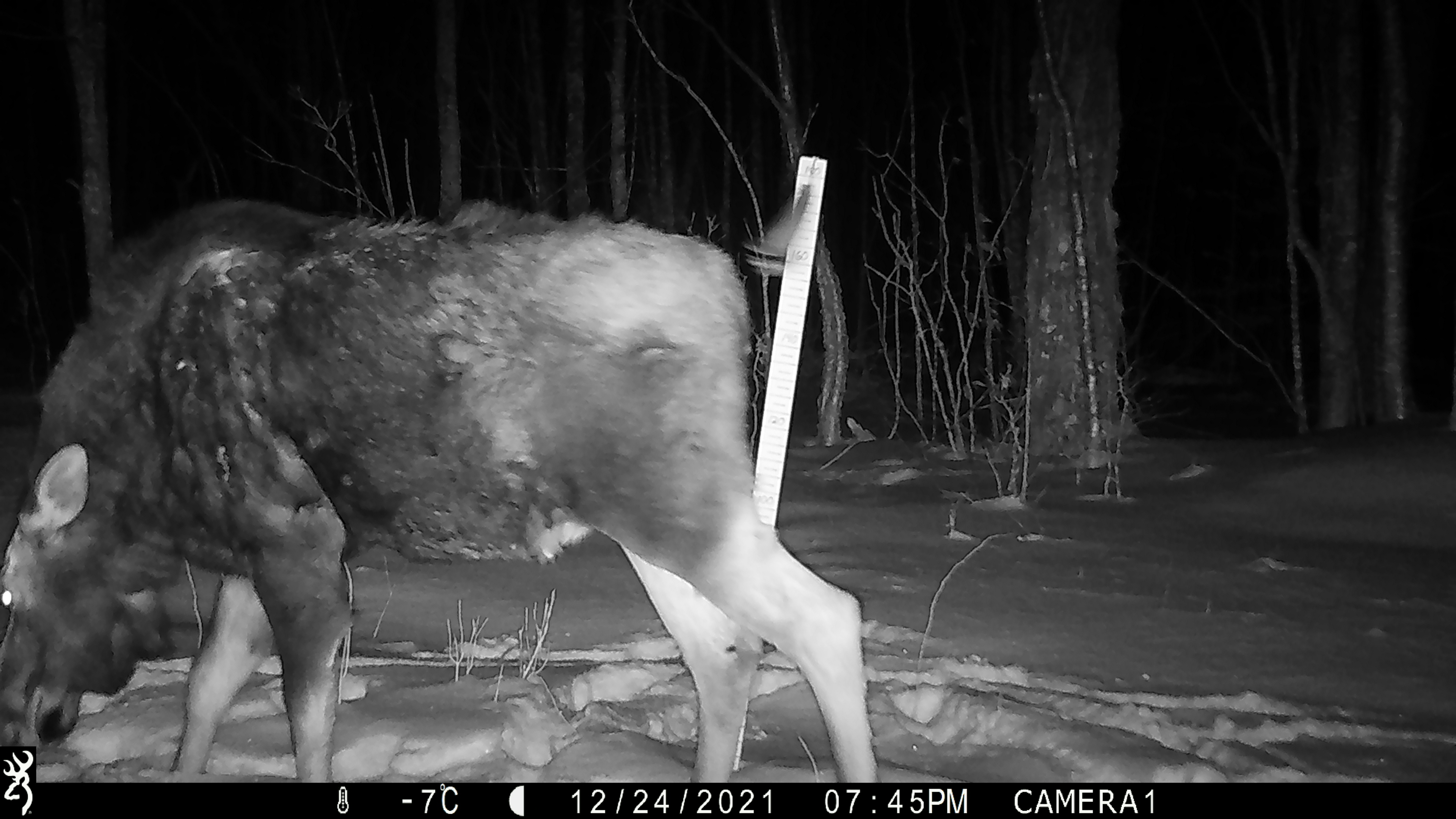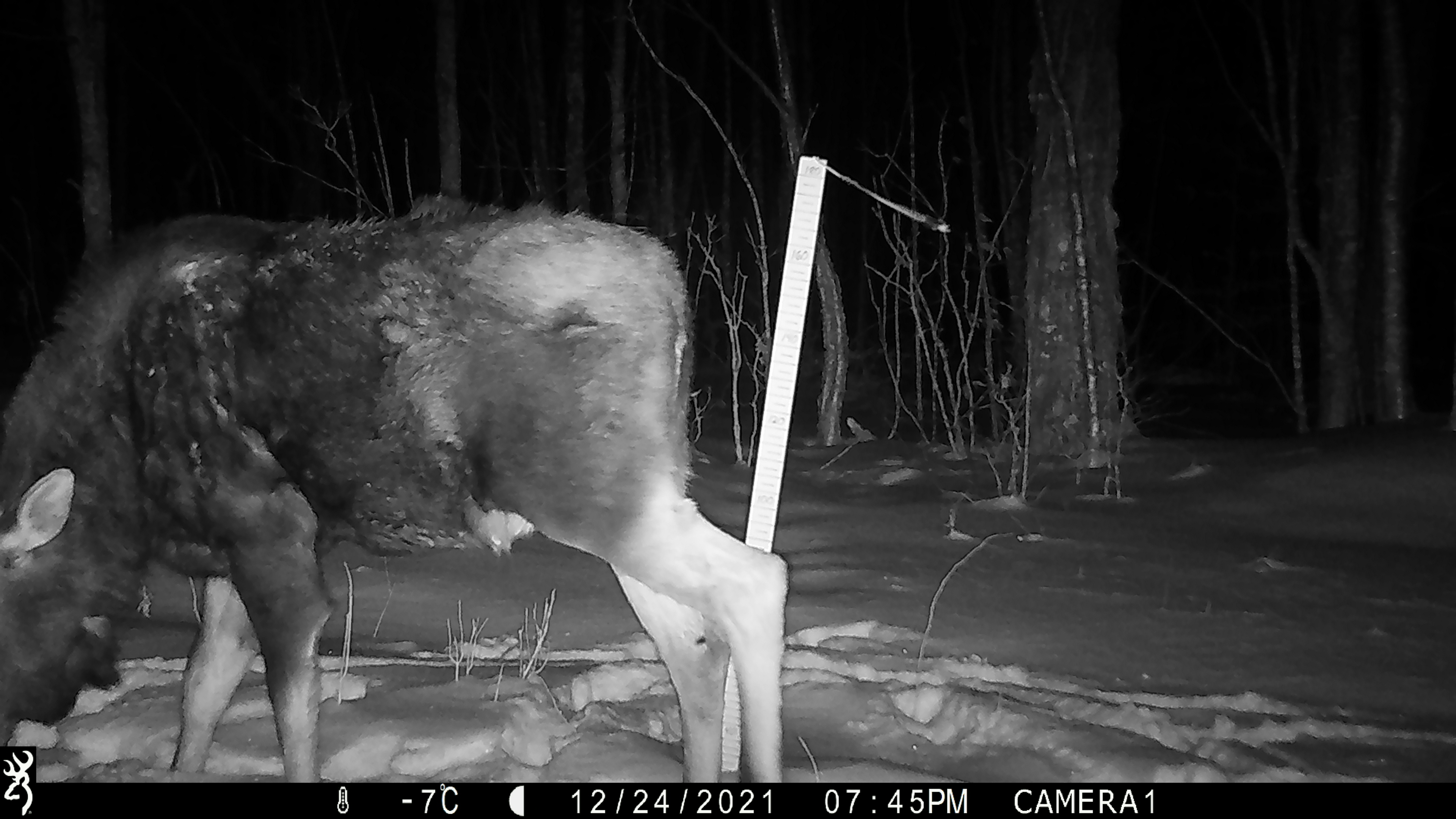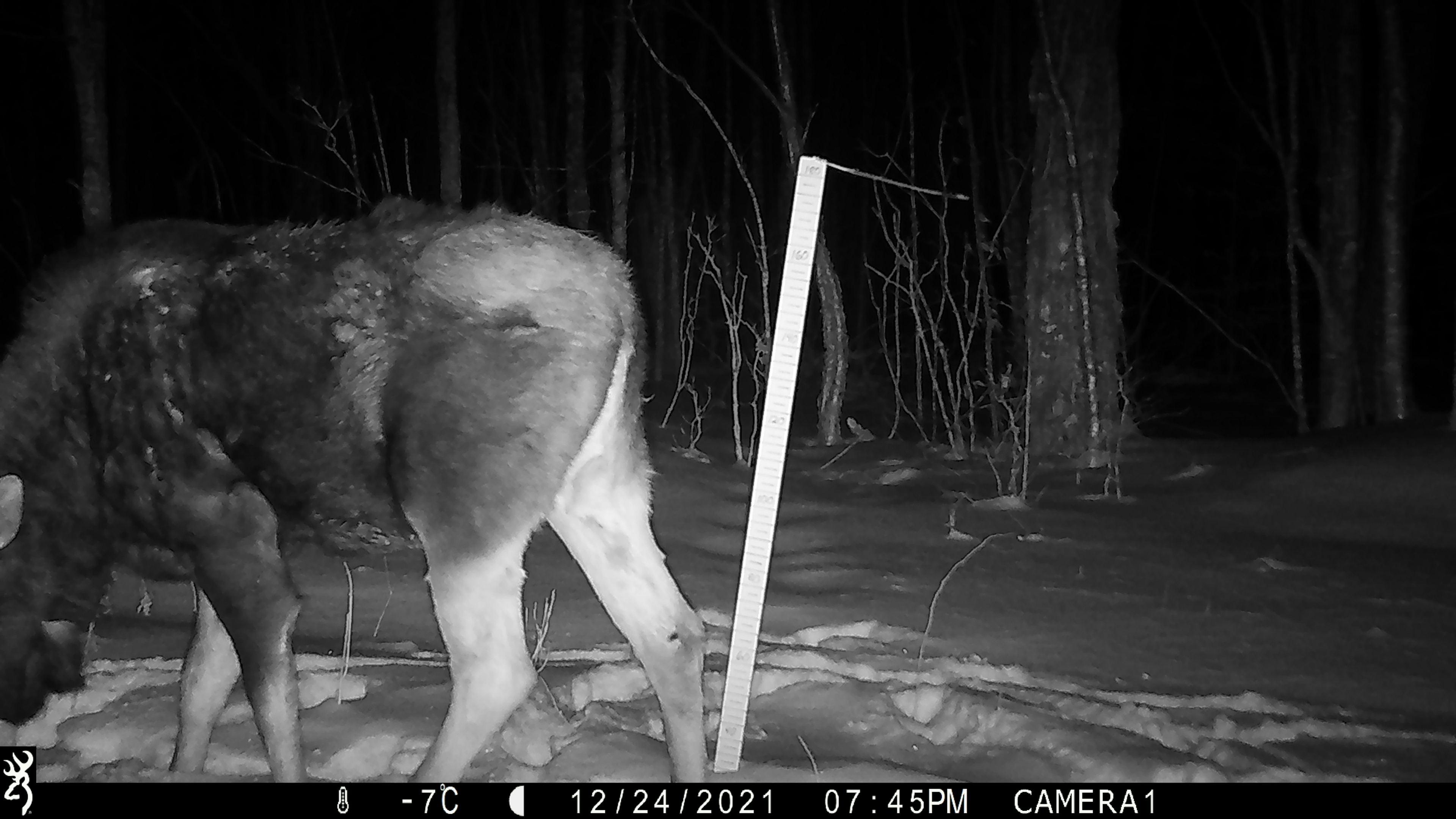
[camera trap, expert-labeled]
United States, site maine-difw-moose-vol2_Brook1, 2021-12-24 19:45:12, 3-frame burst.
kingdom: Animalia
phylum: Chordata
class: Mammalia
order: Artiodactyla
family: Cervidae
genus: Alces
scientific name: Alces alces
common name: moose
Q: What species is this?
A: Moose (Alces alces).